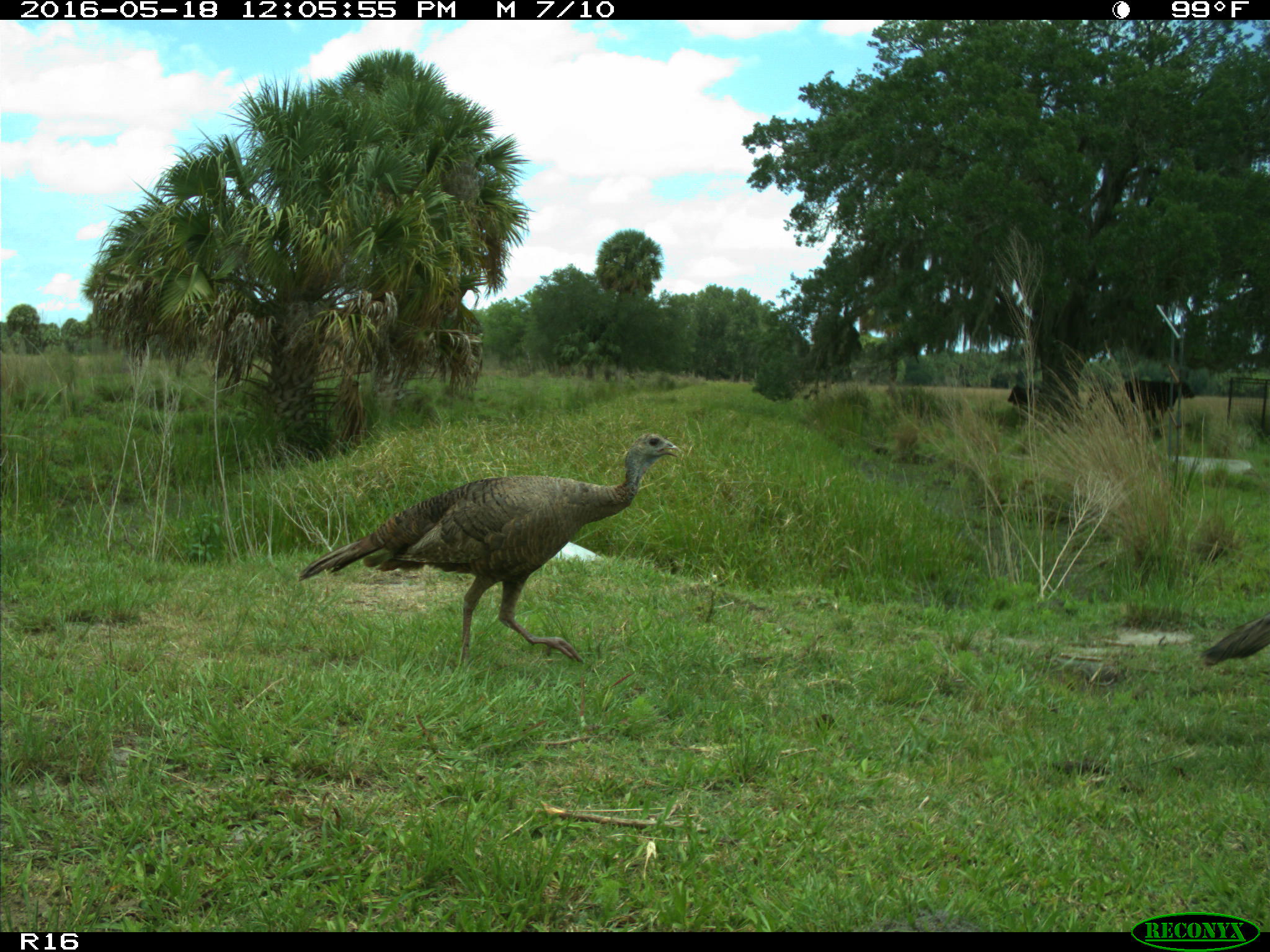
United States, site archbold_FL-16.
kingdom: Animalia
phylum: Chordata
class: Mammalia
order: Artiodactyla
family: Bovidae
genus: Bos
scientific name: Bos taurus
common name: domestic cow